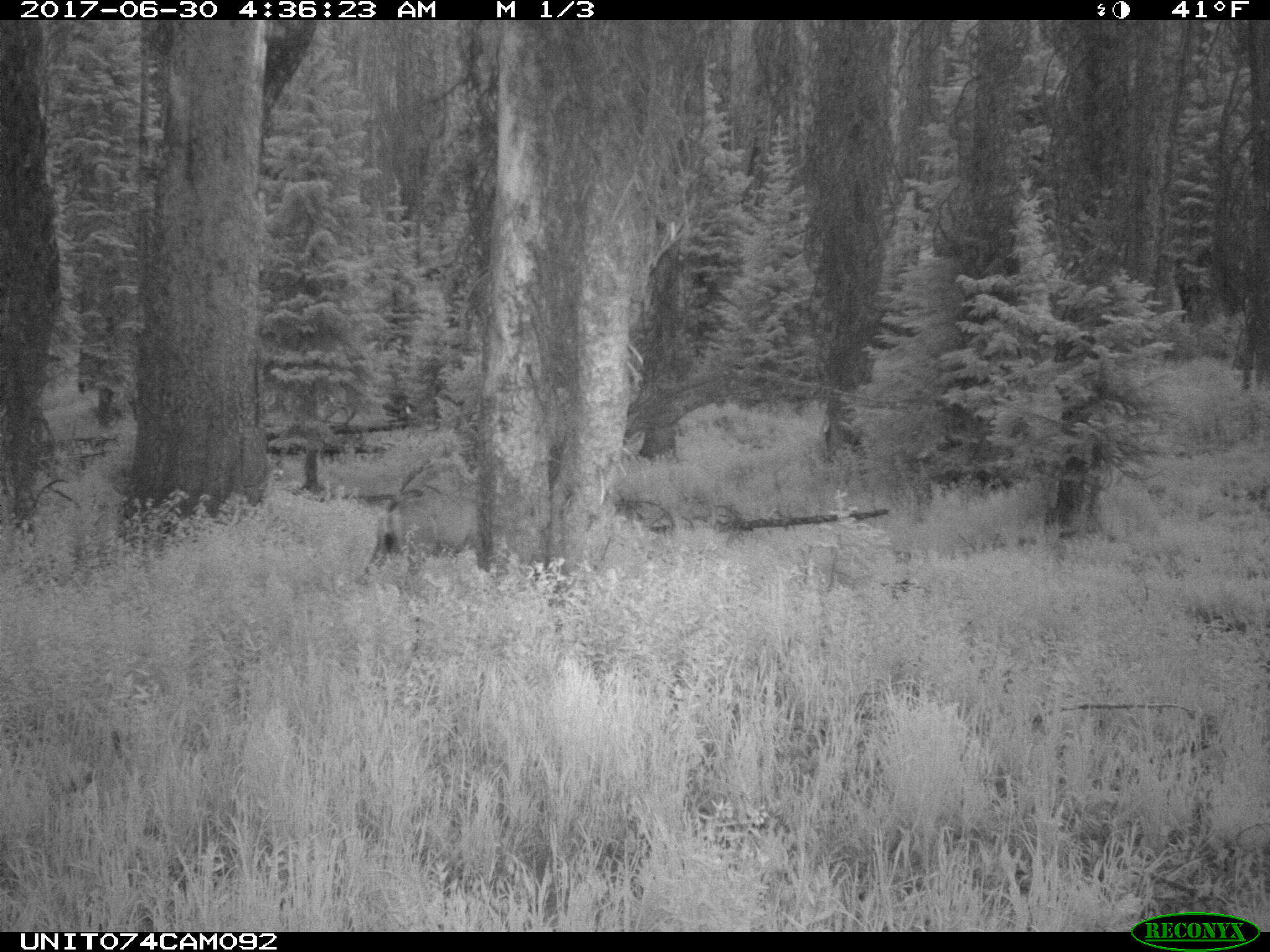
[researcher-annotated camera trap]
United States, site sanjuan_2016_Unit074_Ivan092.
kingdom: Animalia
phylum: Chordata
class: Mammalia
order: Artiodactyla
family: Cervidae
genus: Odocoileus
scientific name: Odocoileus hemionus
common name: mule deer